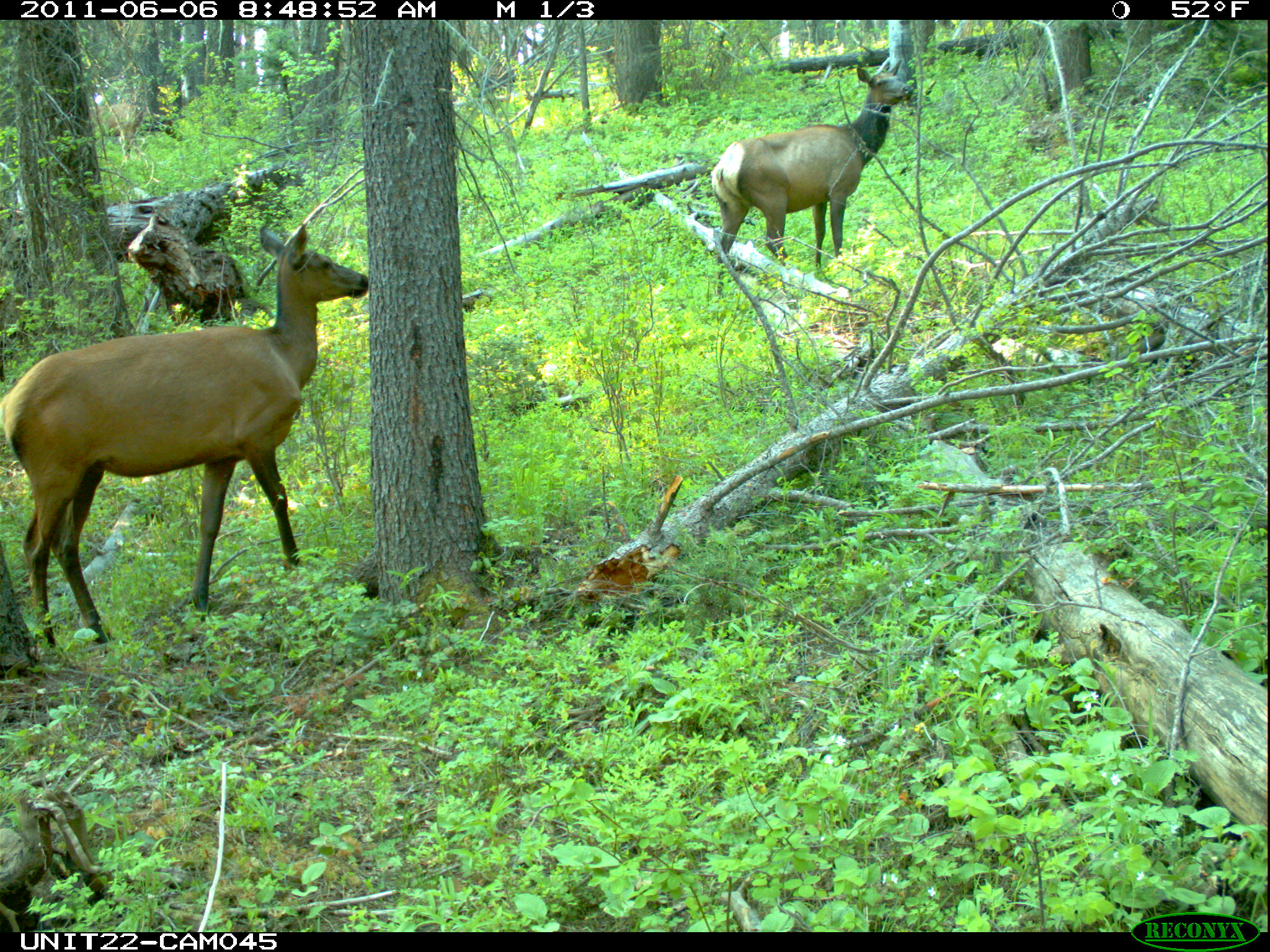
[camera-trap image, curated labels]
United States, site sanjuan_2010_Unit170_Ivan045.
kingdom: Animalia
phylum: Chordata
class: Mammalia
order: Artiodactyla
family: Cervidae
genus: Cervus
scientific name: Cervus elaphus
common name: red deer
Cervus elaphus (red deer).